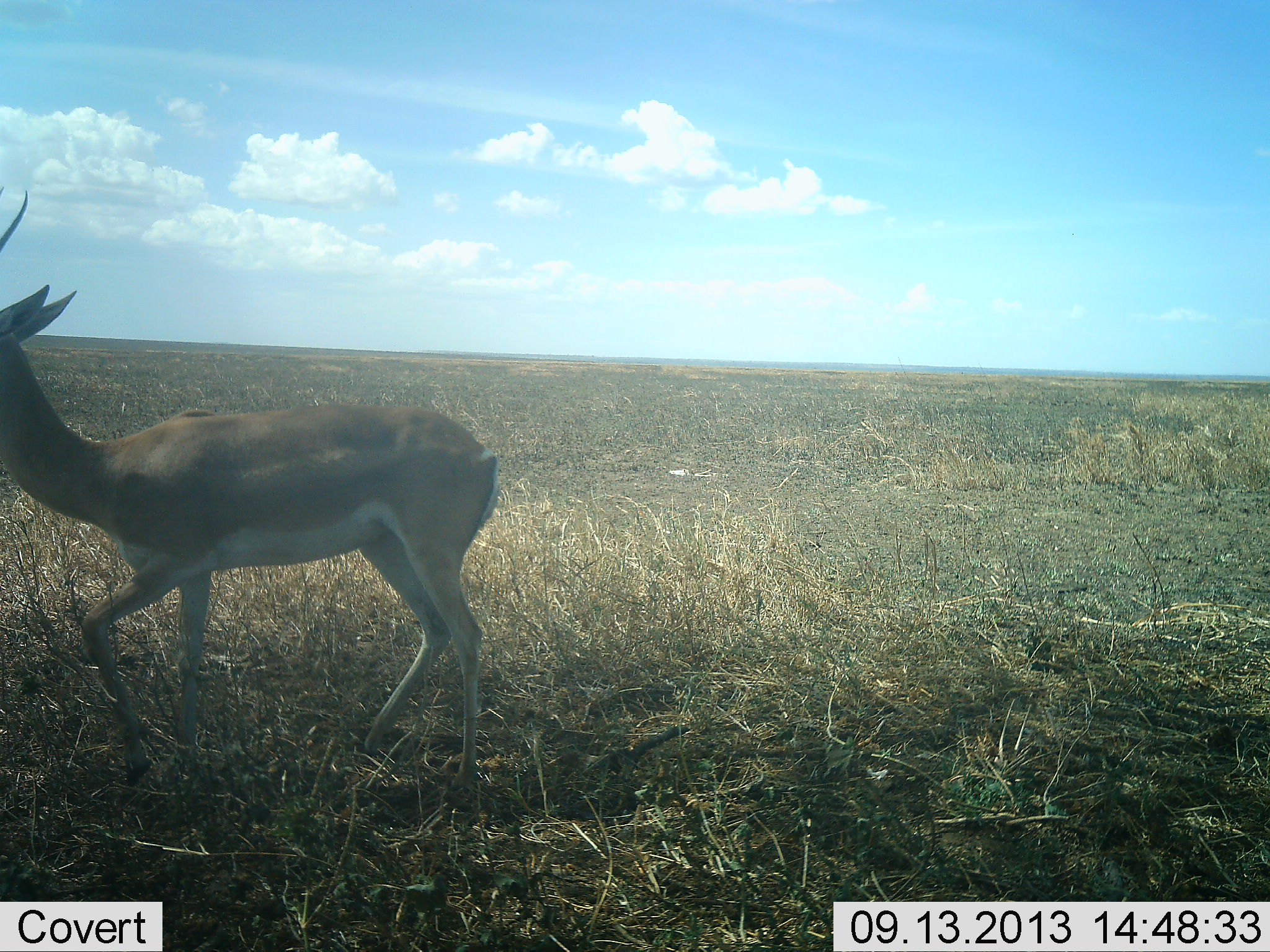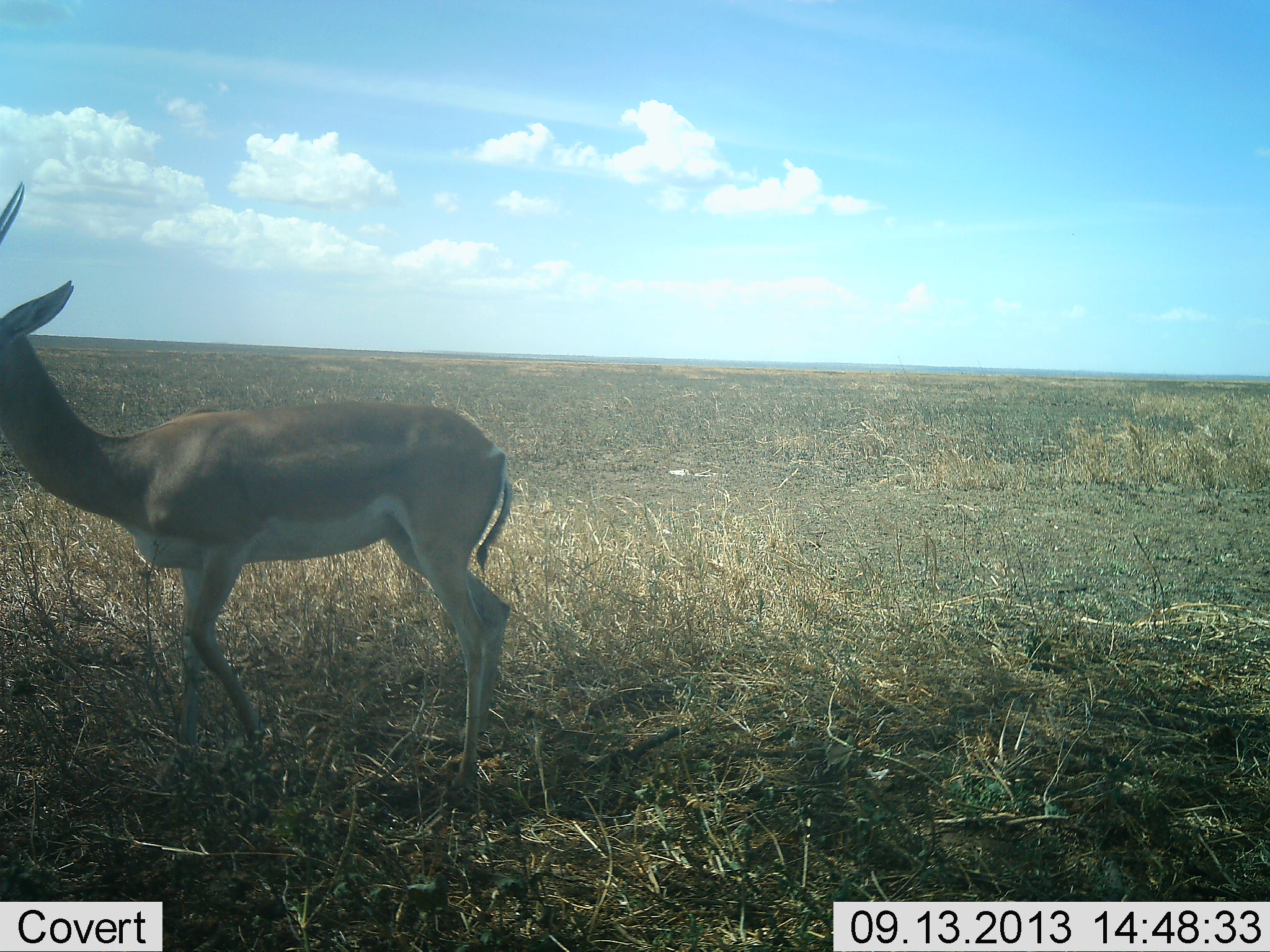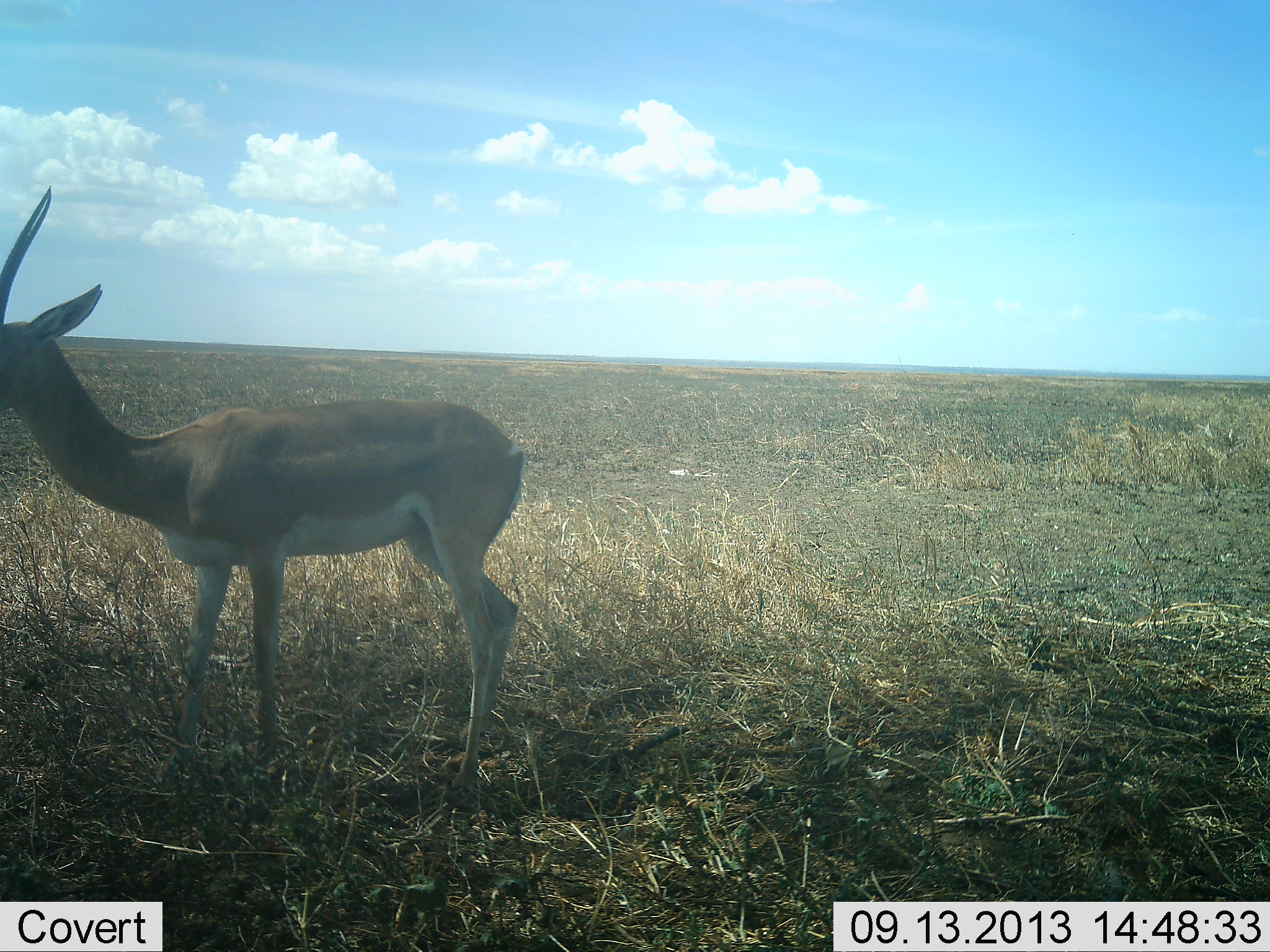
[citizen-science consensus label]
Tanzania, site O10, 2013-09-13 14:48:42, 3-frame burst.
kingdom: Animalia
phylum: Chordata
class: Mammalia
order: Artiodactyla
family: Bovidae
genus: Nanger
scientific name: Nanger granti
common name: grant's gazelle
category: gazellegrants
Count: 1.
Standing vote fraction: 60%.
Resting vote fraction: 0%.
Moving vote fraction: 40%.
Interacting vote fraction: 0%.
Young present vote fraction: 0%.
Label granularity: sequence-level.